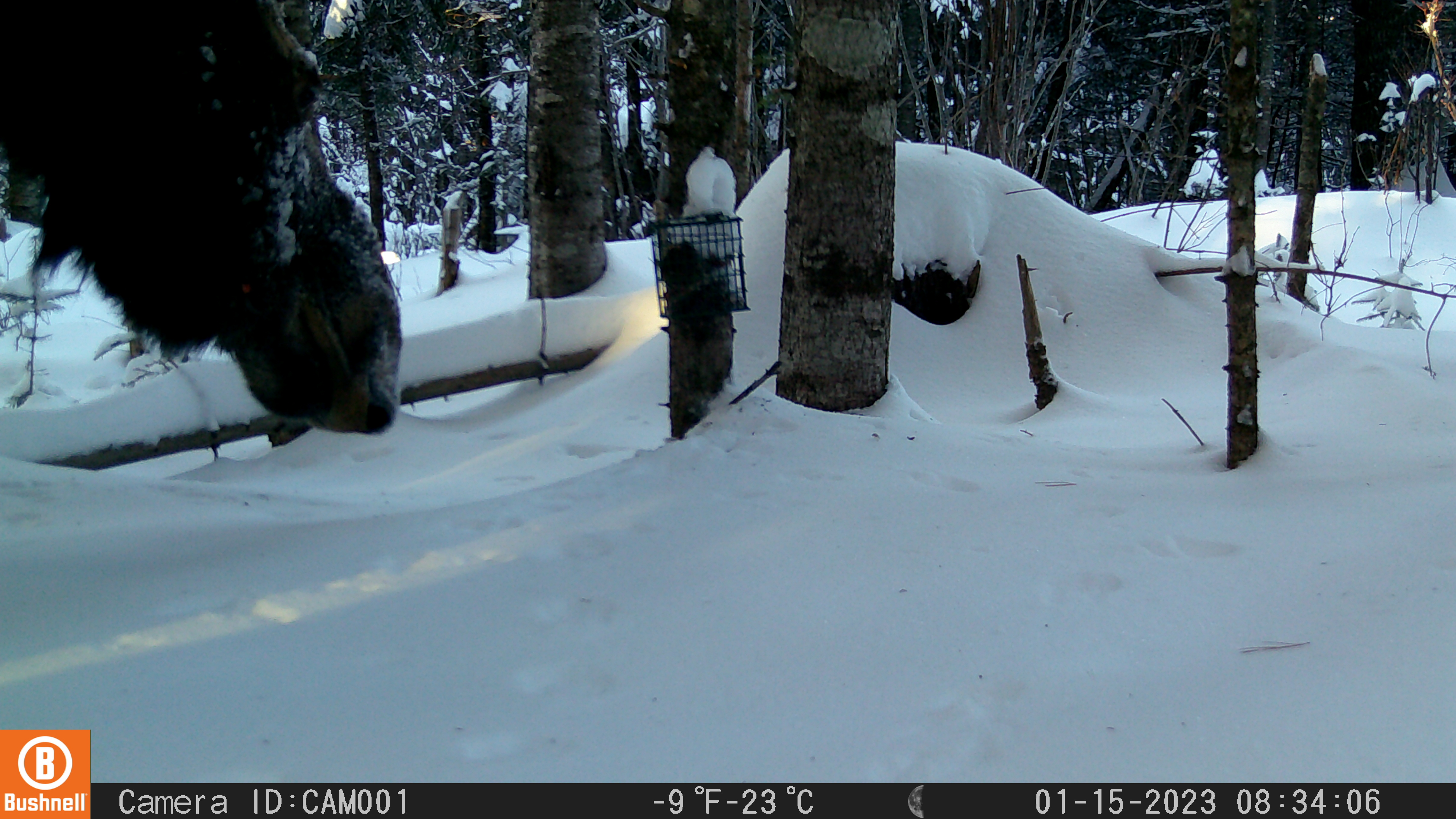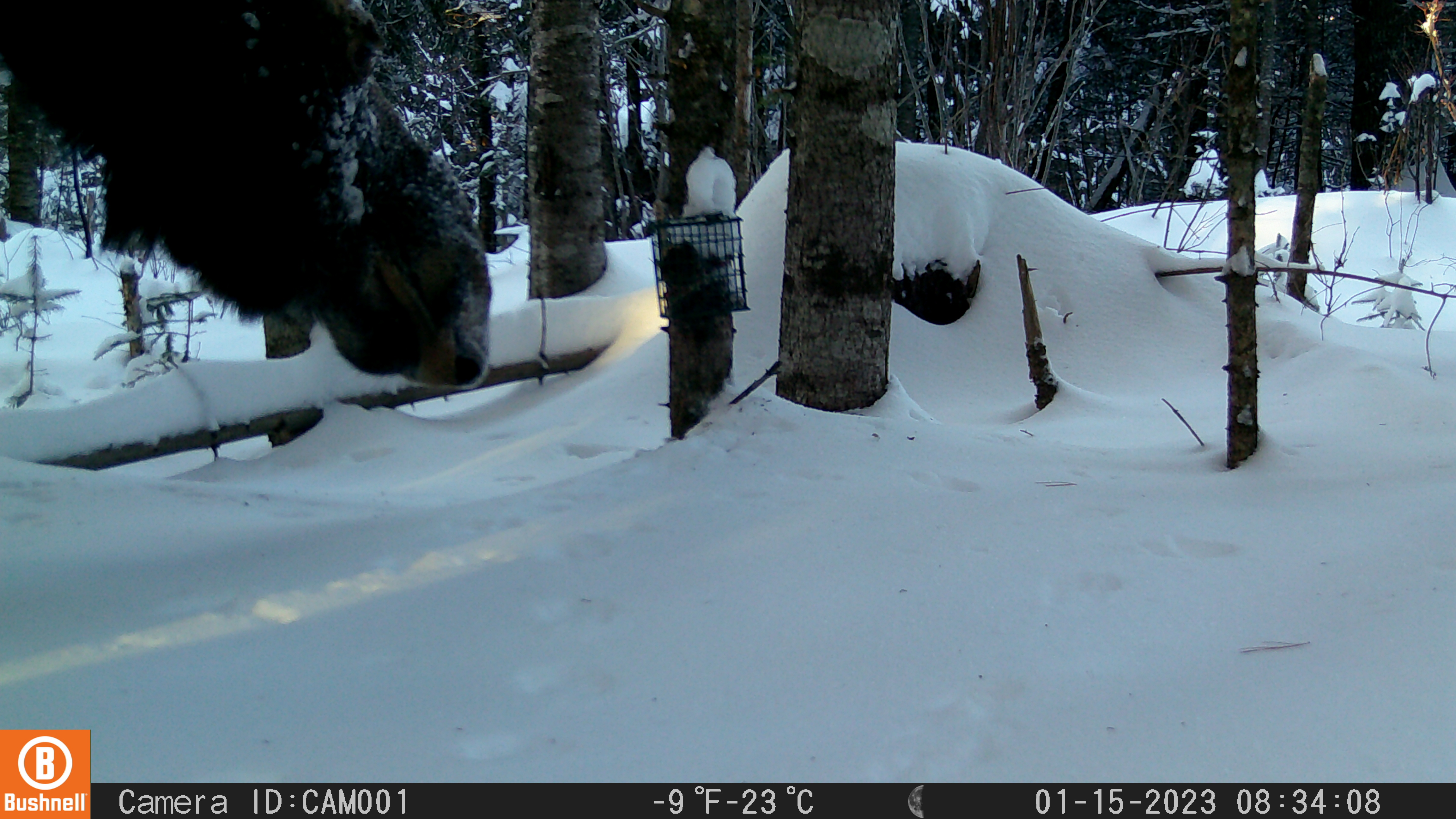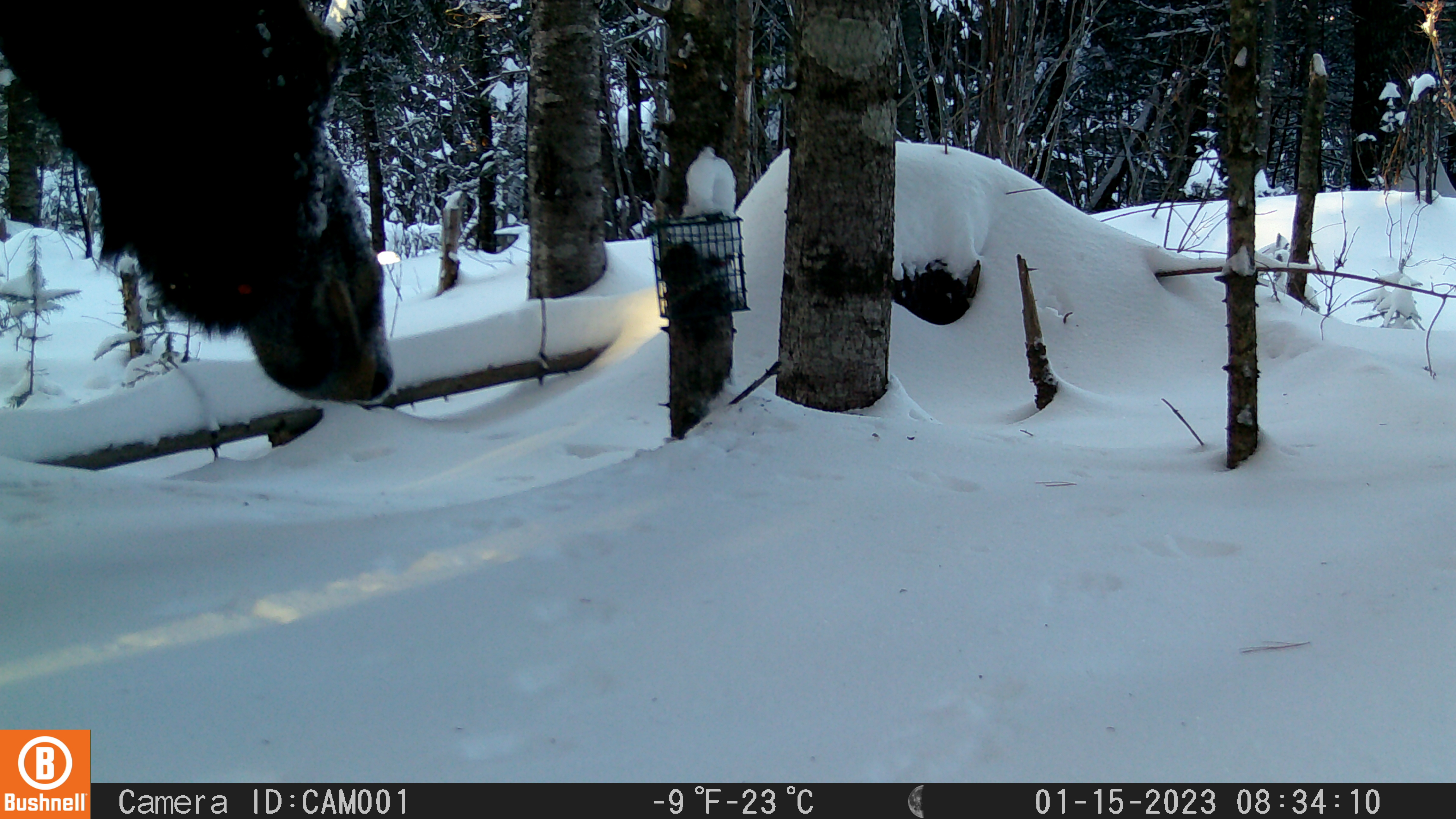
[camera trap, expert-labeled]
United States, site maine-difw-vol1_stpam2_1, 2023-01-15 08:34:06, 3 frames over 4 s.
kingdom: Animalia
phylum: Chordata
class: Mammalia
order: Artiodactyla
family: Cervidae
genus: Alces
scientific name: Alces alces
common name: moose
Moose (Alces alces).